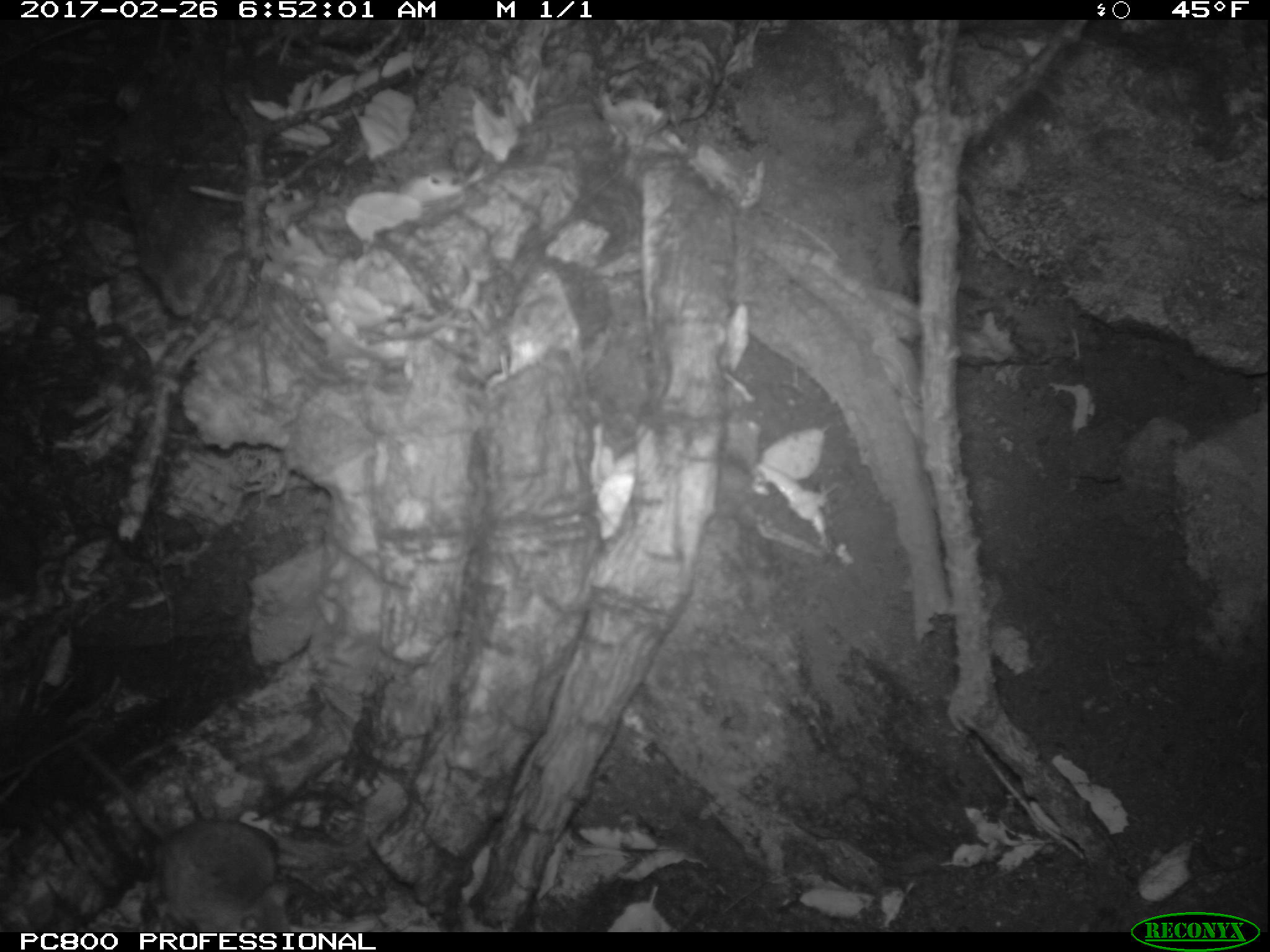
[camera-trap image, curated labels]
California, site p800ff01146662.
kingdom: Animalia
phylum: Chordata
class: Mammalia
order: Rodentia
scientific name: Rodentia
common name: rodent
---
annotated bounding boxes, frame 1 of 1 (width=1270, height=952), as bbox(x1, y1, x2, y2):
rodent: bbox(63, 731, 290, 930)